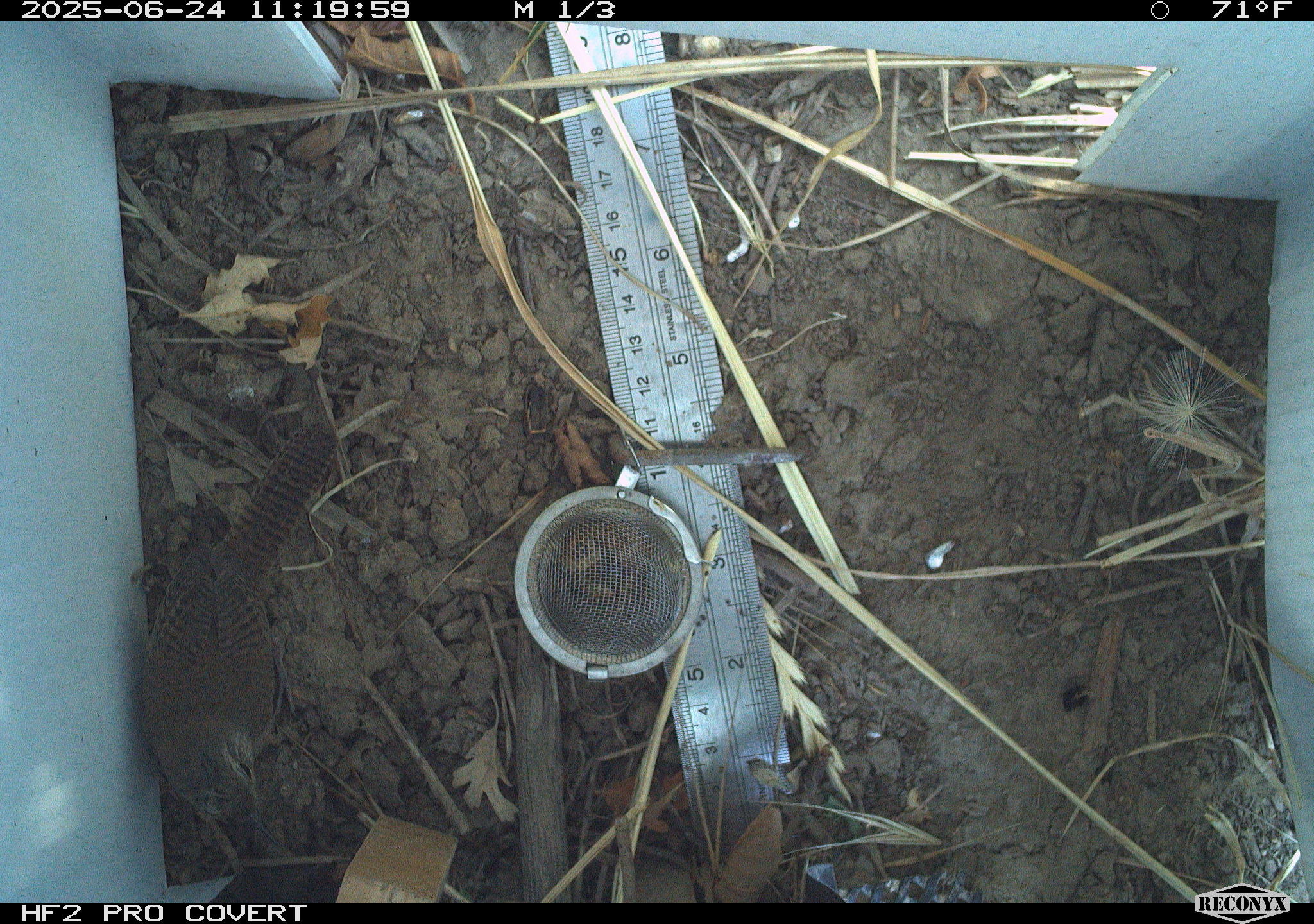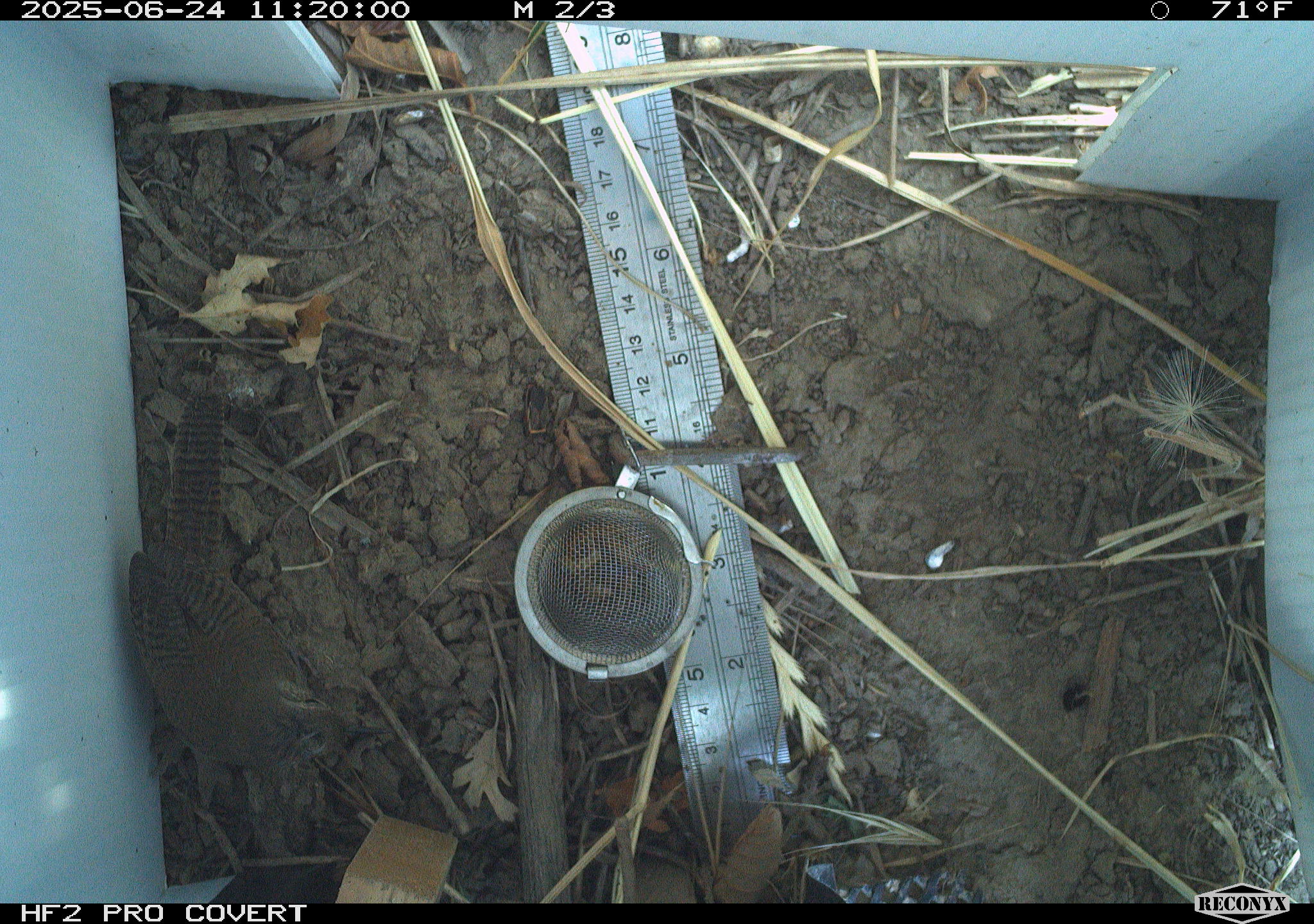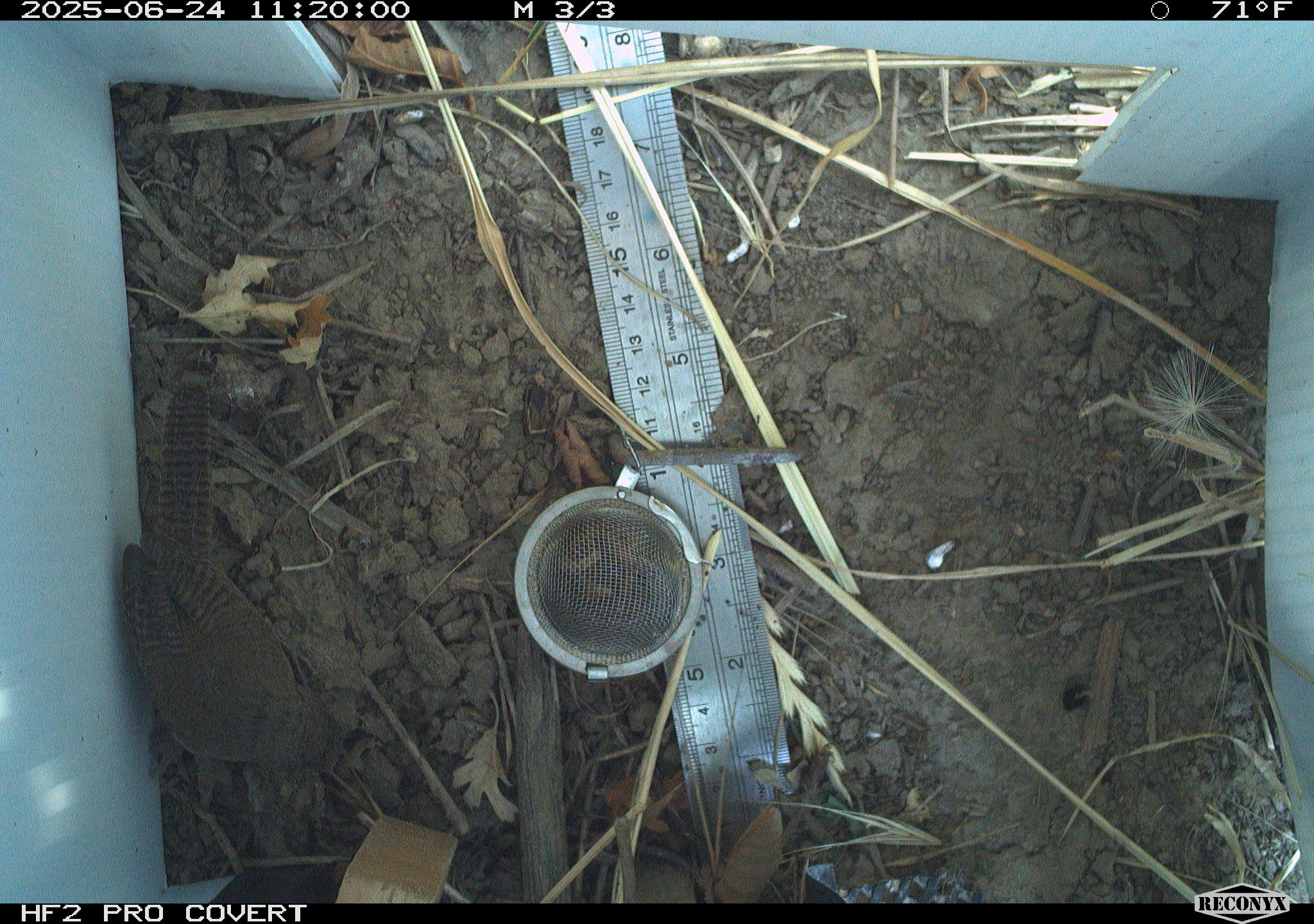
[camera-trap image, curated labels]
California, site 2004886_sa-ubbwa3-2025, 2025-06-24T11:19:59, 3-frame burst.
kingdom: Animalia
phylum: Chordata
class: Aves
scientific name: Aves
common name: bird